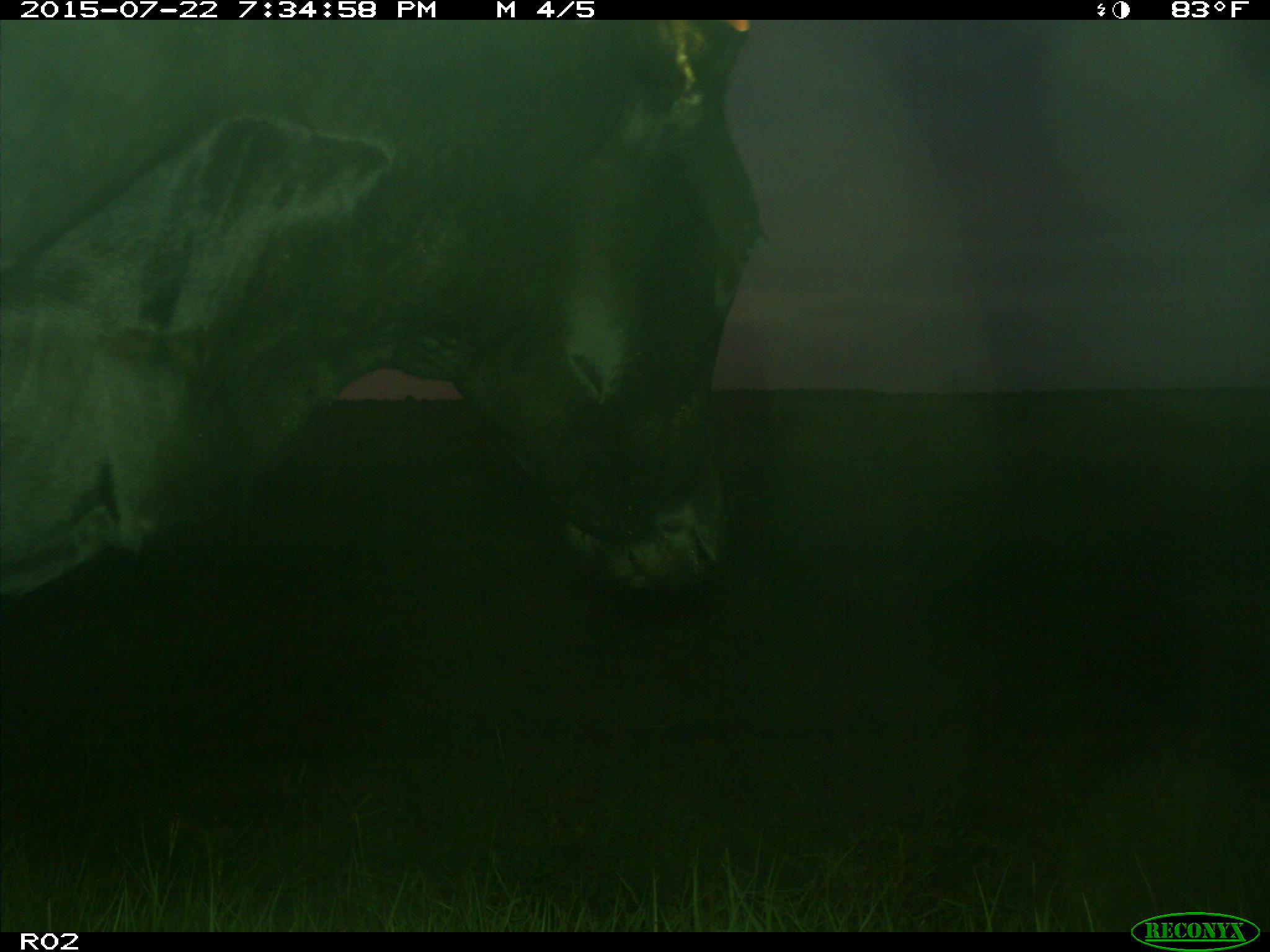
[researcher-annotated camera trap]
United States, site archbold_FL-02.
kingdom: Animalia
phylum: Chordata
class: Mammalia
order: Artiodactyla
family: Bovidae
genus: Bos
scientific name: Bos taurus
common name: domestic cow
Bos taurus (domestic cow).